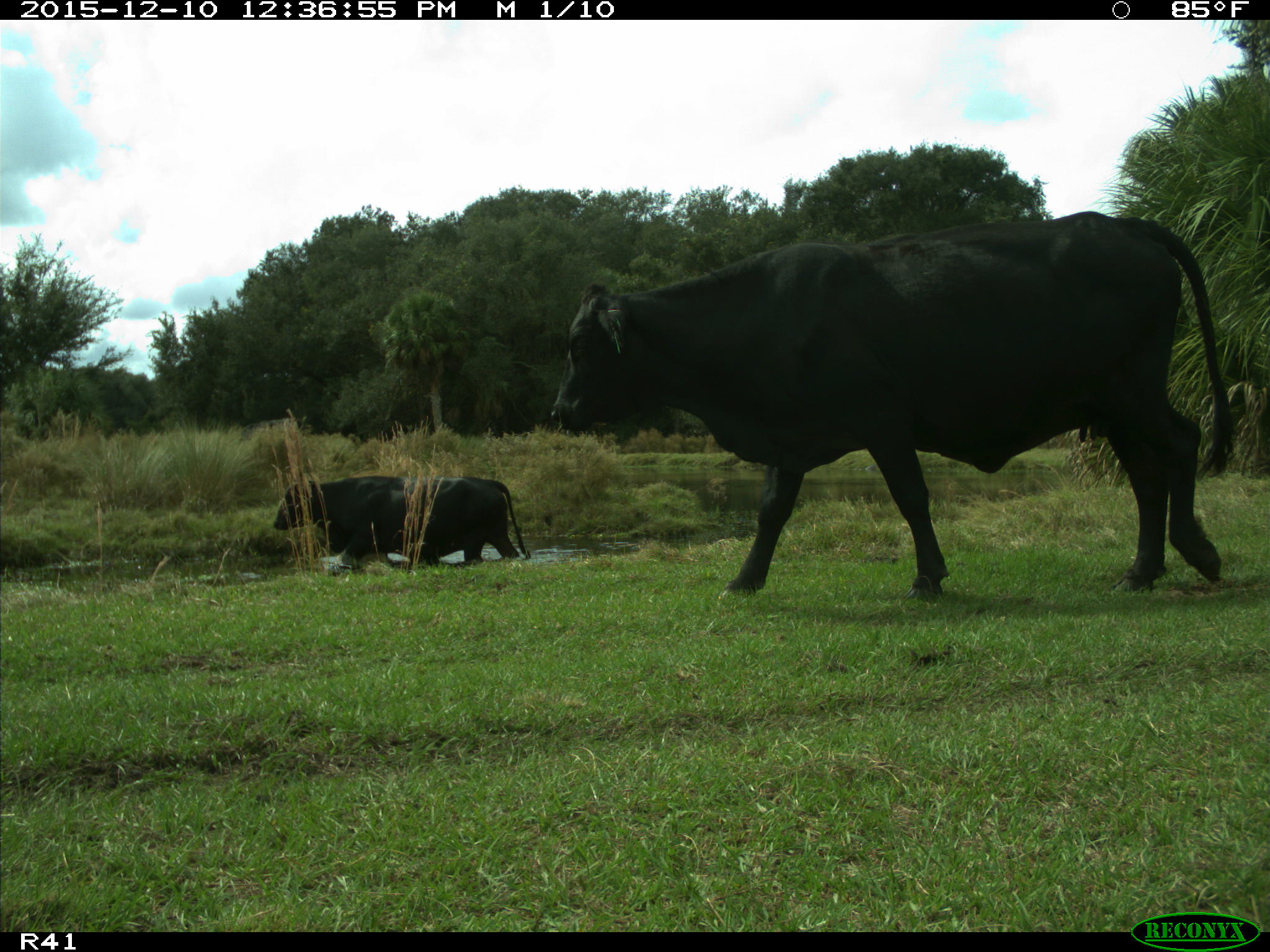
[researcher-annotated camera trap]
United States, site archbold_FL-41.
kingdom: Animalia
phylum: Chordata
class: Mammalia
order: Artiodactyla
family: Bovidae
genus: Bos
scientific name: Bos taurus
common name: domestic cow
Bos taurus (domestic cow).